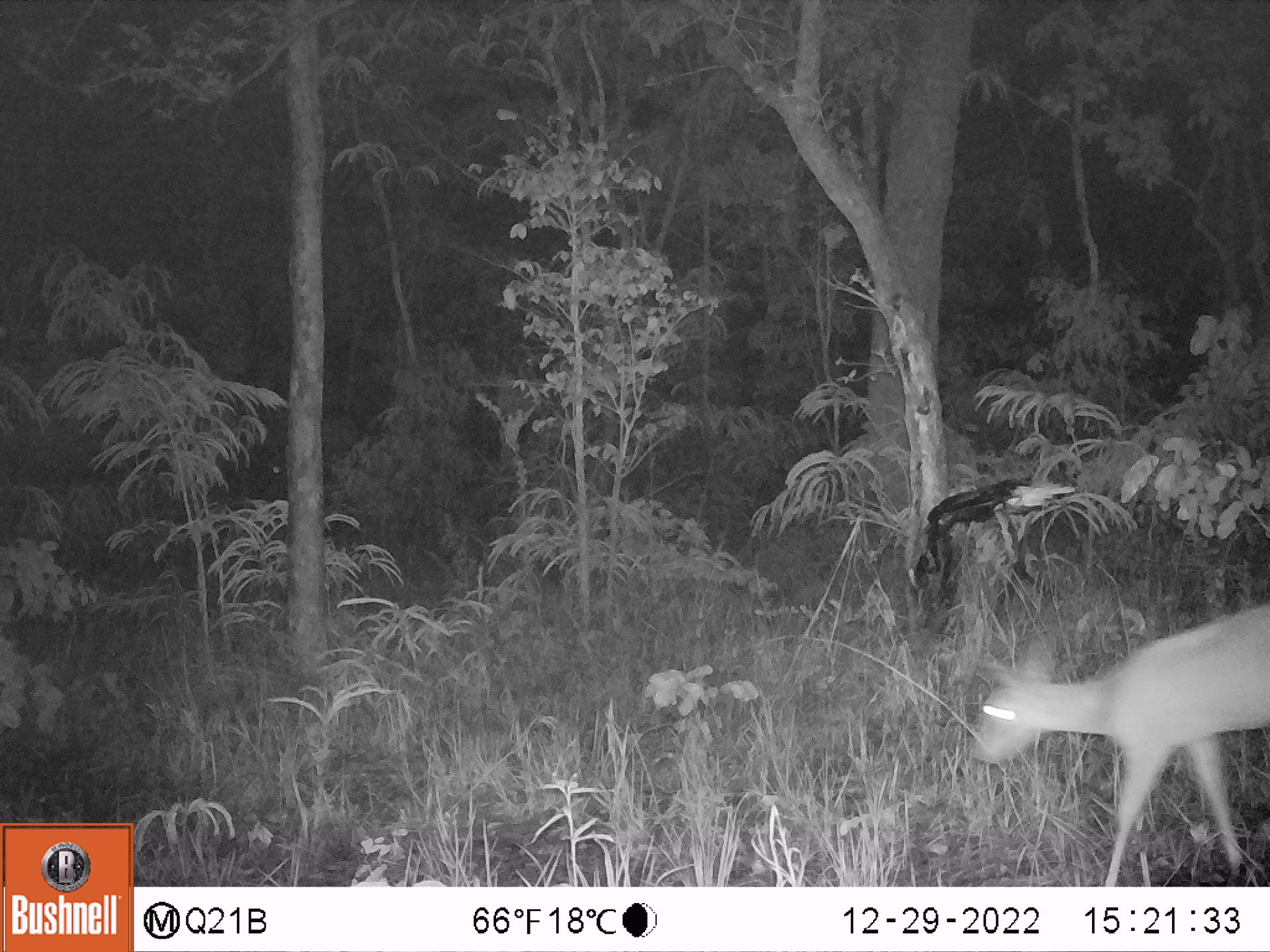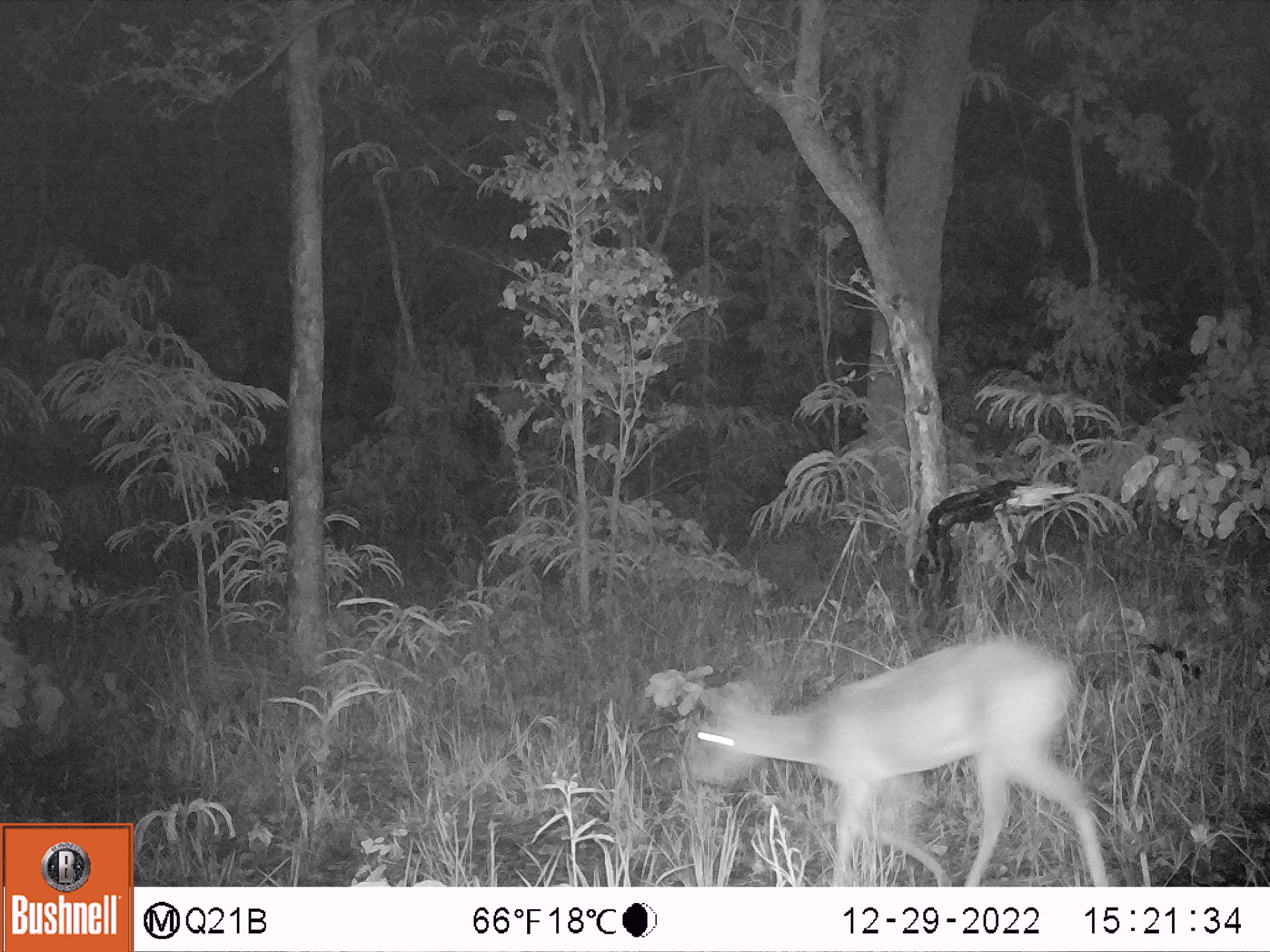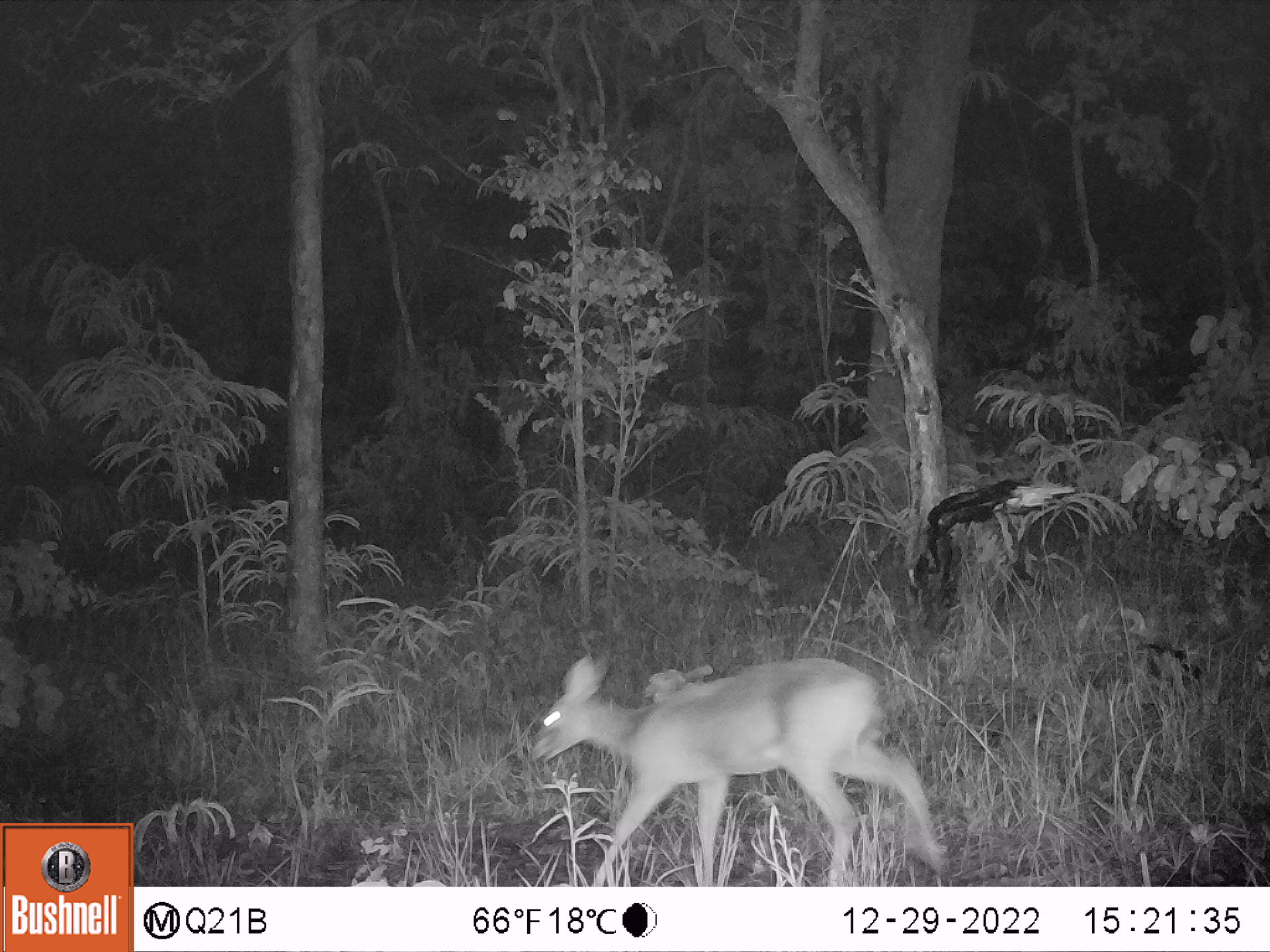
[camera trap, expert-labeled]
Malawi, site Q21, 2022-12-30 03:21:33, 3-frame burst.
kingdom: Animalia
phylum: Chordata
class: Mammalia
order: Artiodactyla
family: Bovidae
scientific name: Antilopinae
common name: small antelope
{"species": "small antelope (Antilopinae)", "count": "1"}